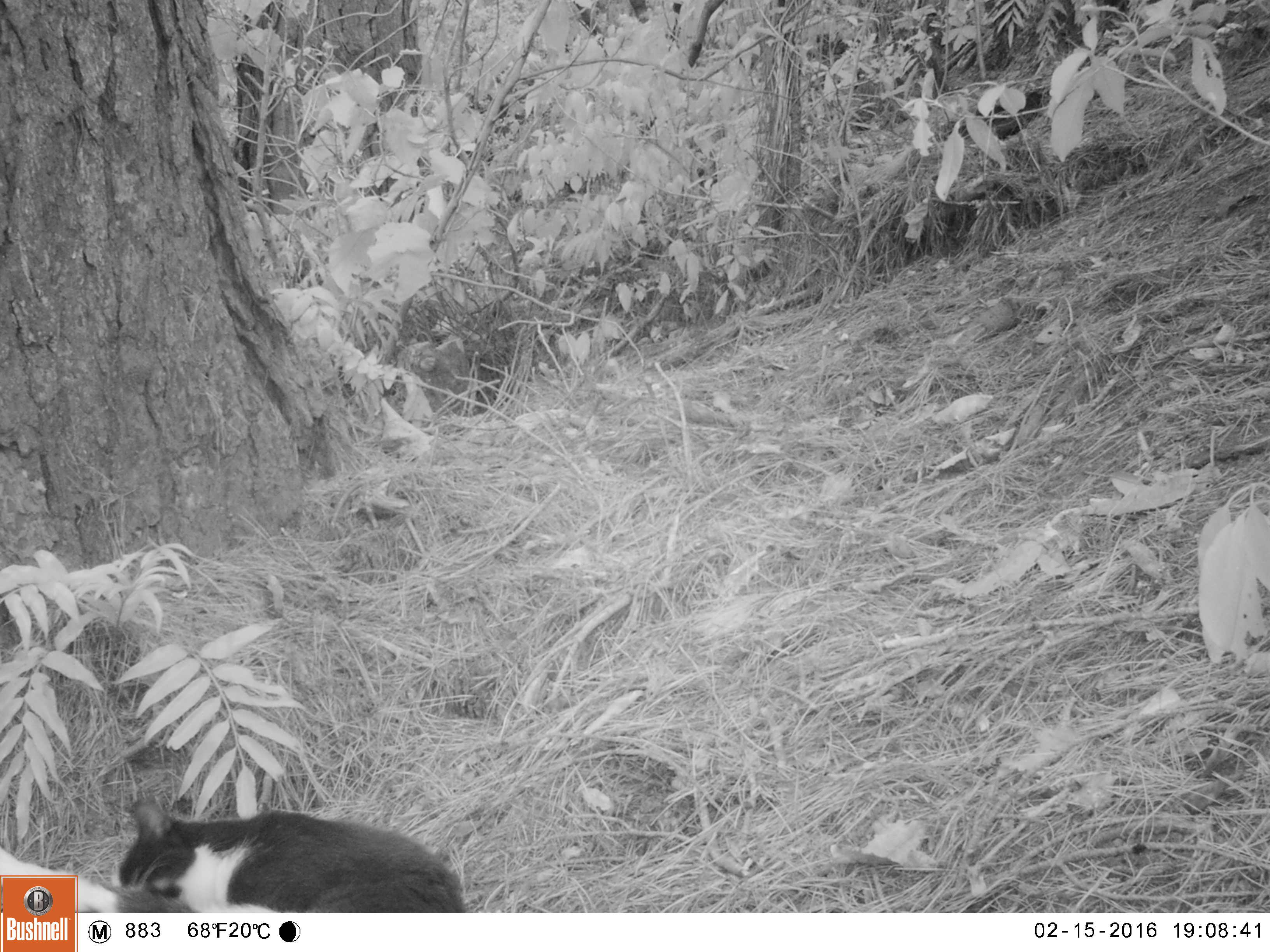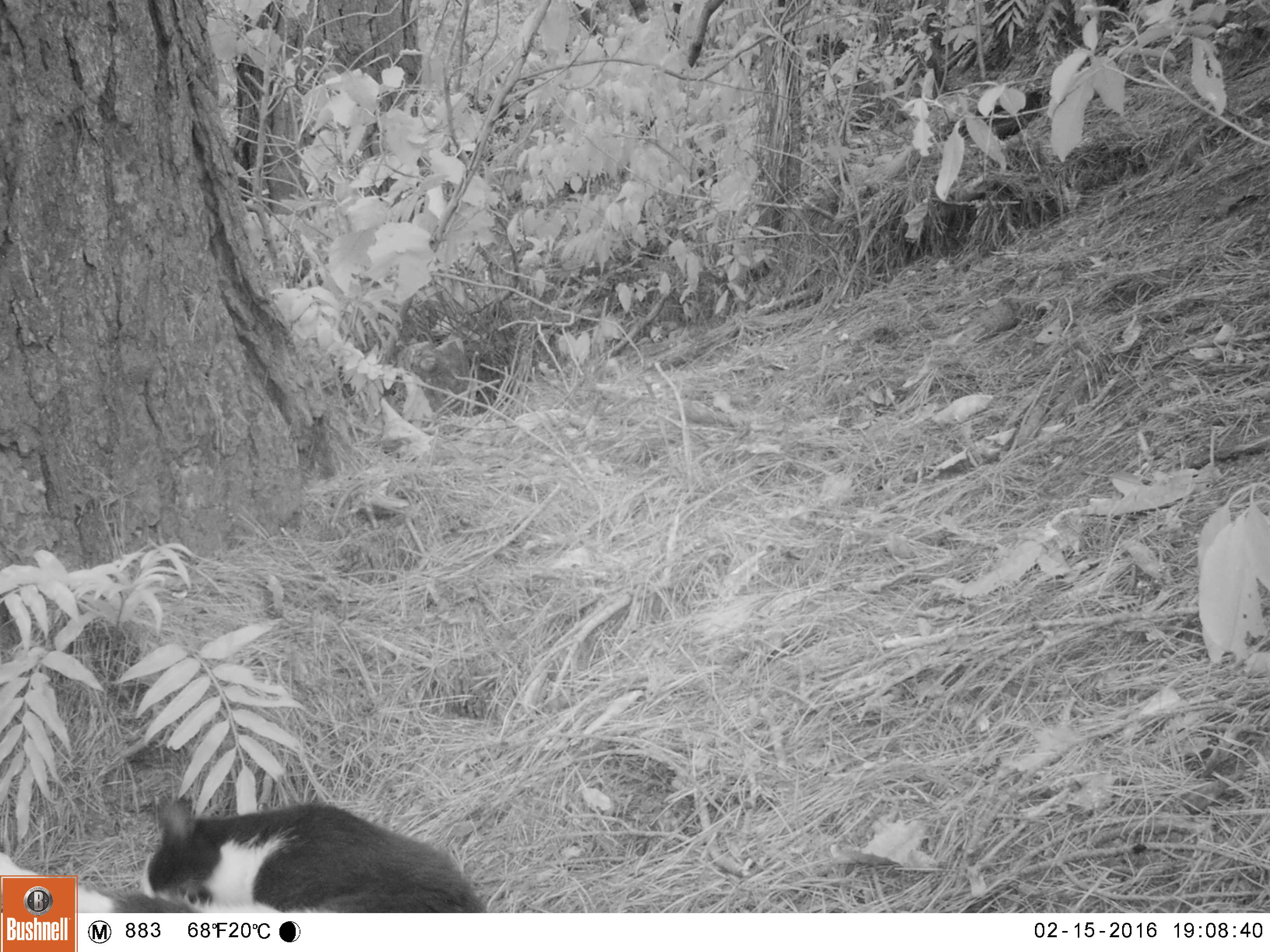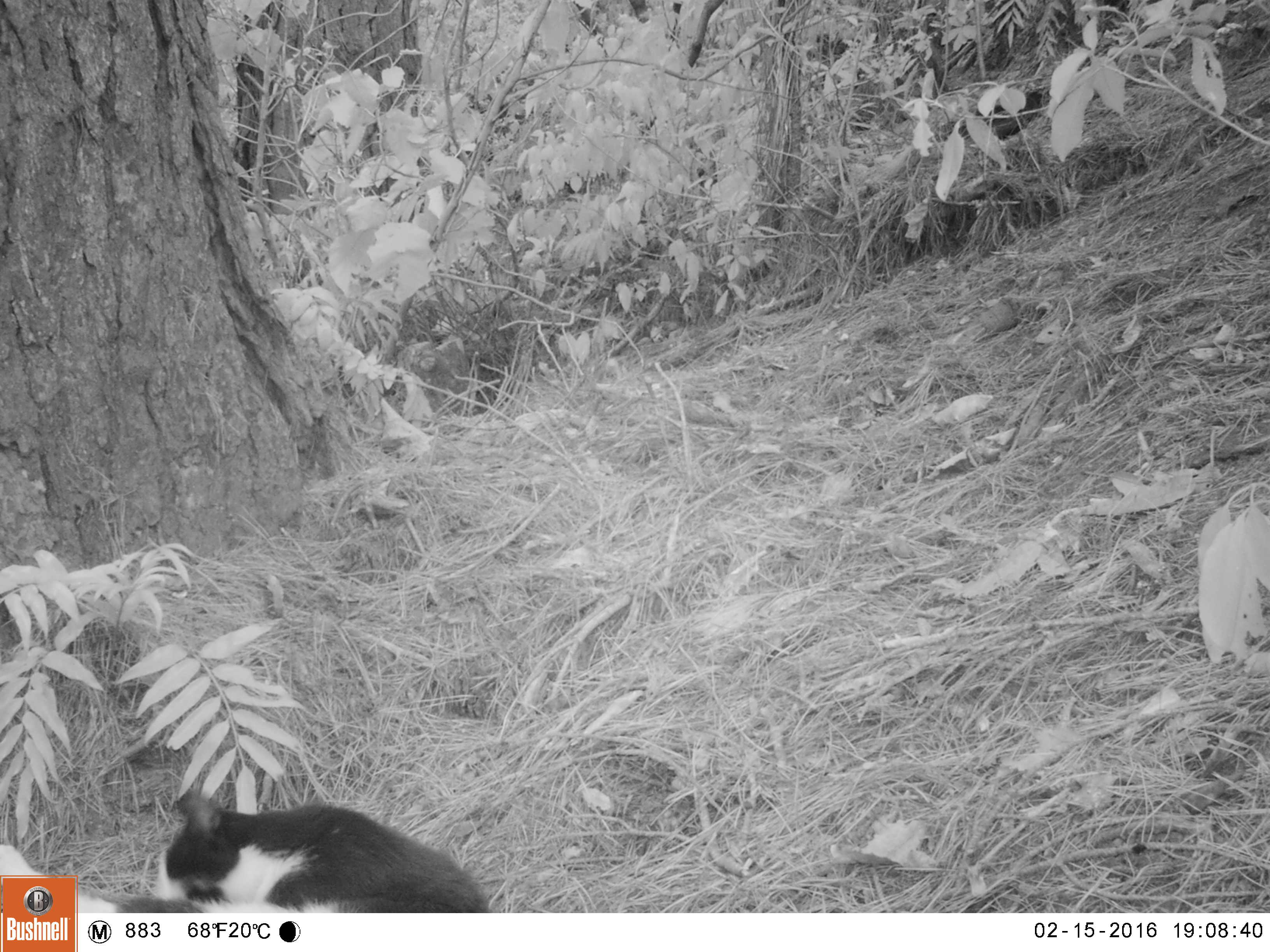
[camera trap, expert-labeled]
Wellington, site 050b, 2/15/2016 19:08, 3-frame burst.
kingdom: Animalia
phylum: Chordata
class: Mammalia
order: Carnivora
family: Felidae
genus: Felis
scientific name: Felis catus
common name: cat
Cat (Felis catus).